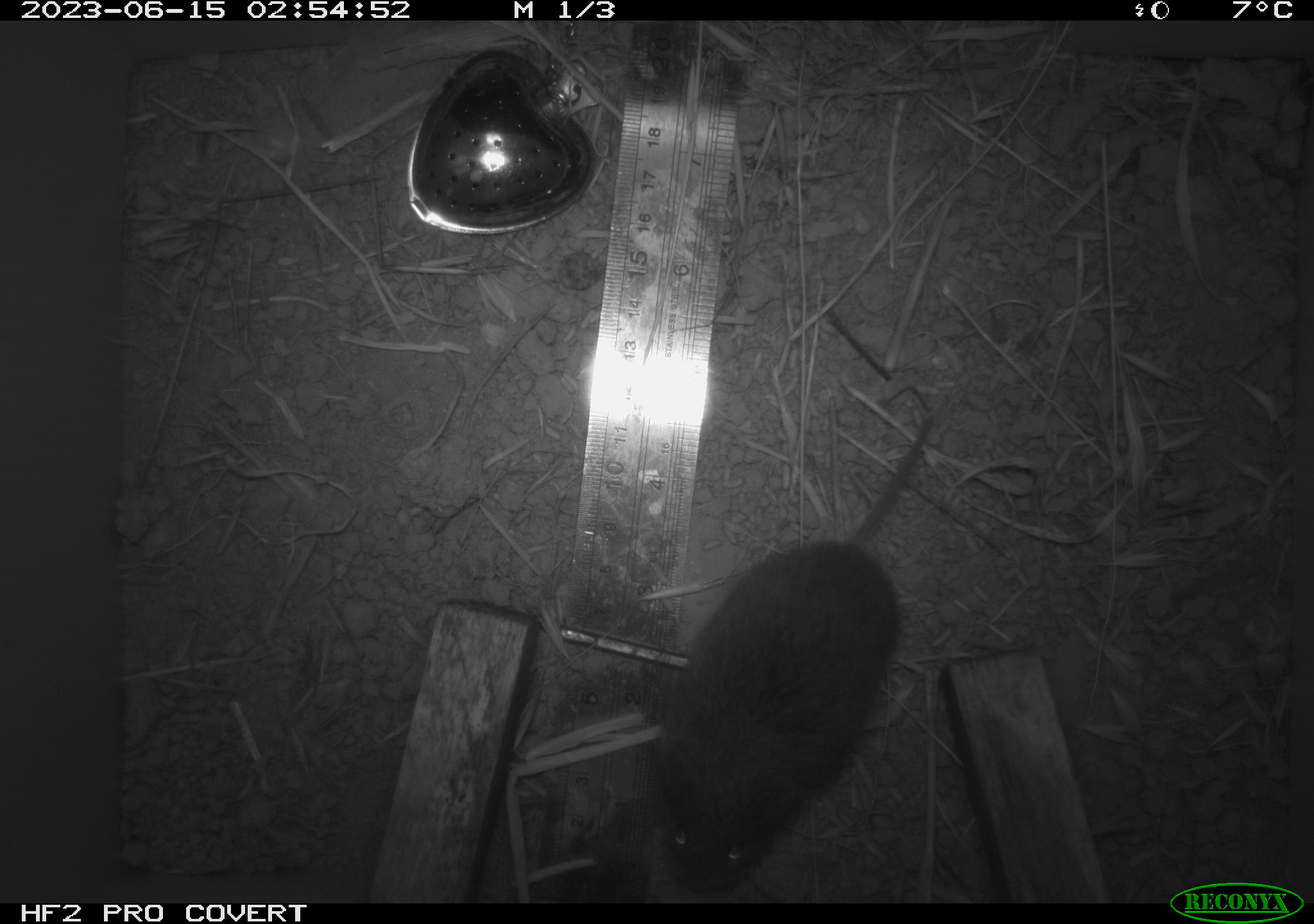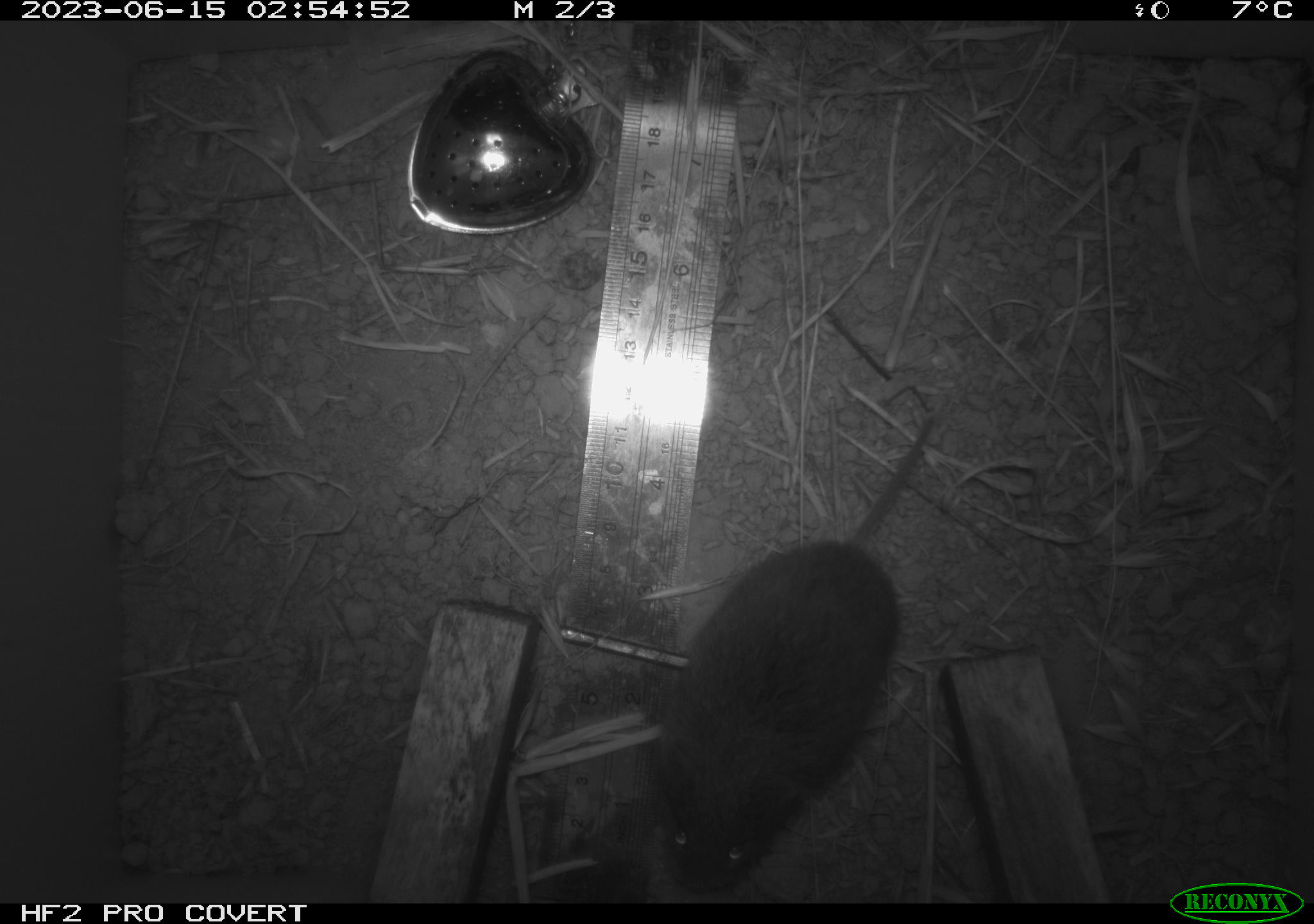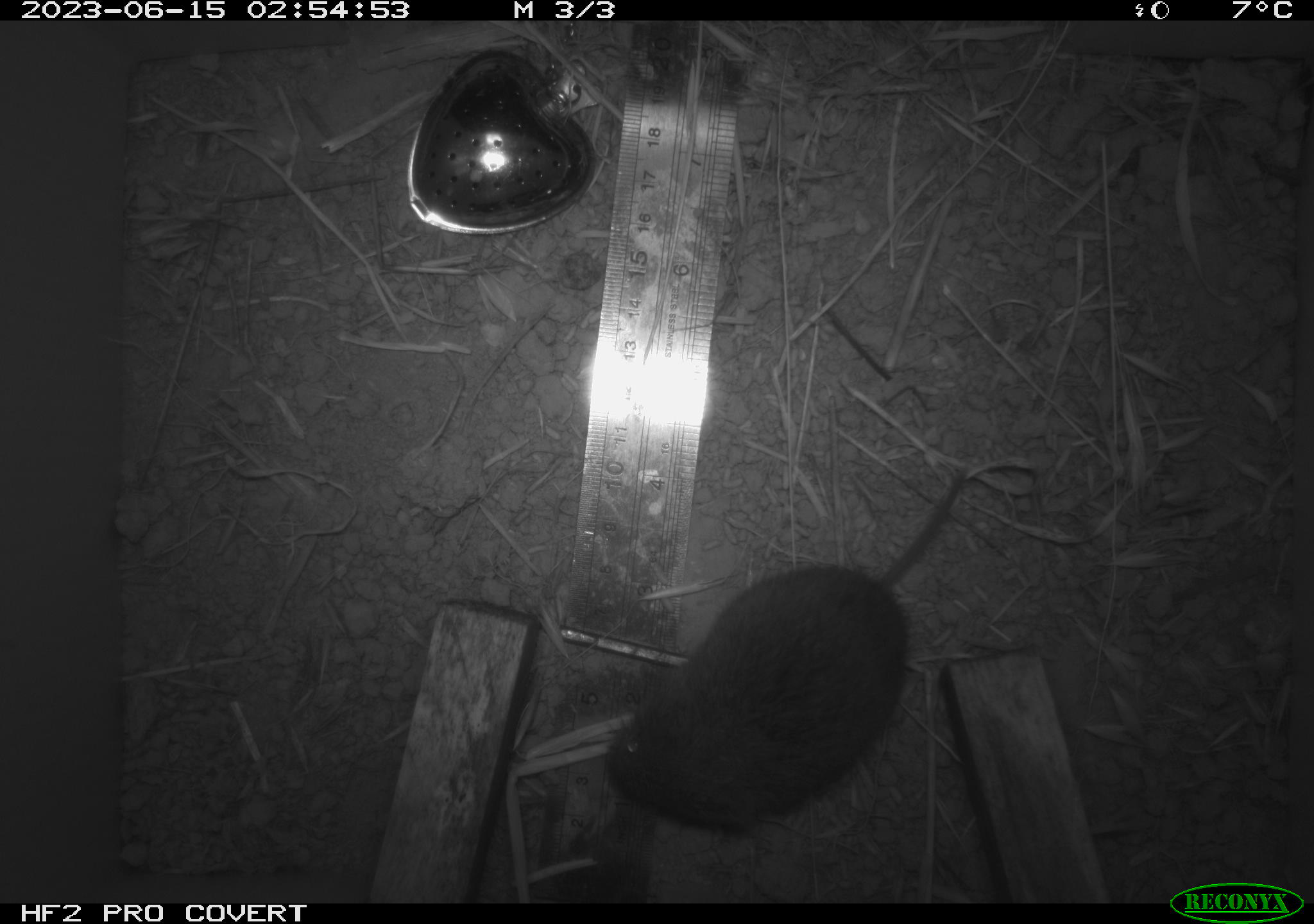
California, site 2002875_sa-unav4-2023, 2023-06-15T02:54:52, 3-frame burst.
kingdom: Animalia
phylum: Chordata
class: Mammalia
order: Rodentia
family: Cricetidae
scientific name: Arvicolinae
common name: voles, lemmings, and muskrats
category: arvicolinae subfamily